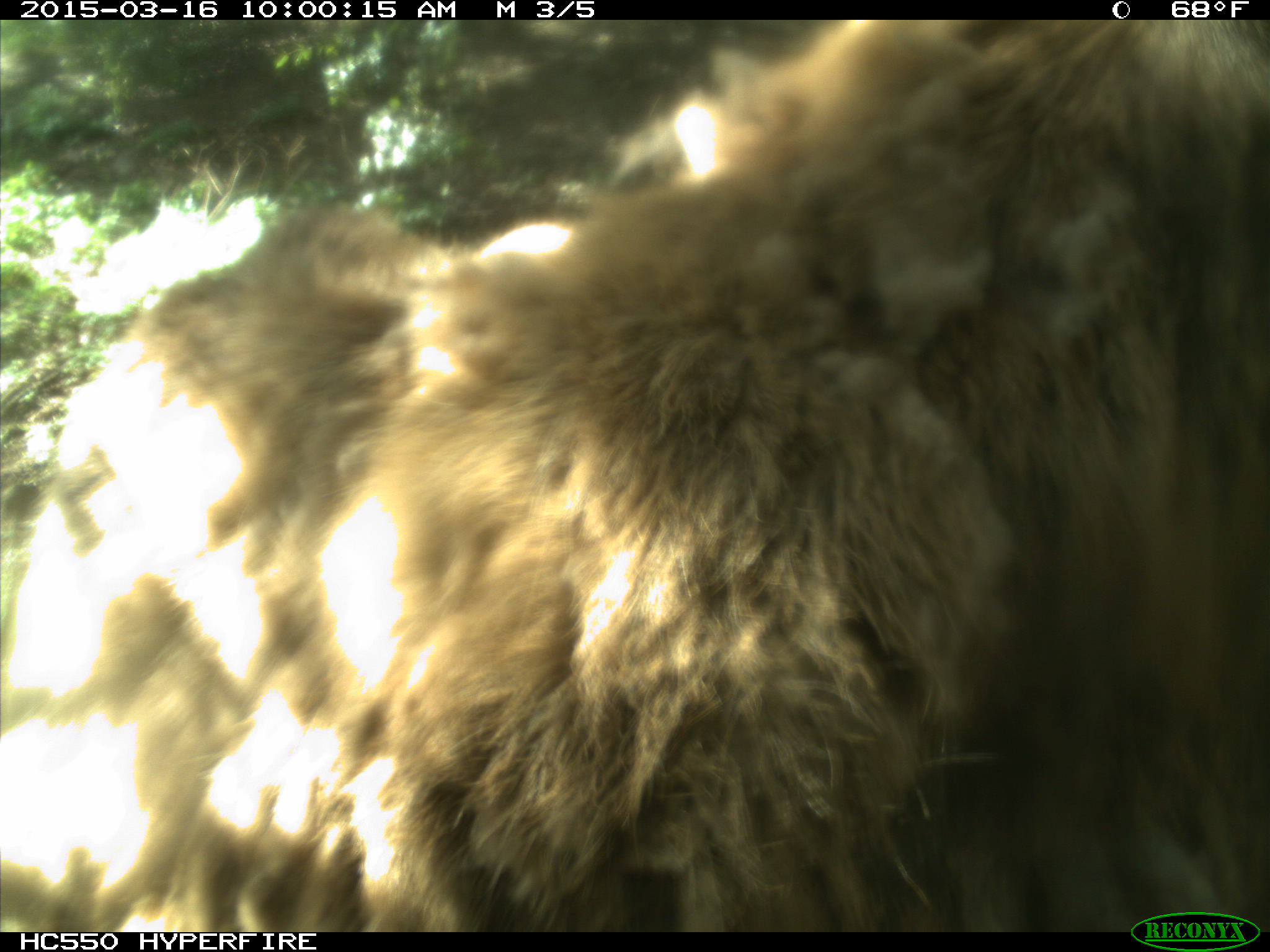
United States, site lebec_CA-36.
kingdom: Animalia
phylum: Chordata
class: Mammalia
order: Artiodactyla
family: Cervidae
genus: Cervus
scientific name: Cervus canadensis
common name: elk